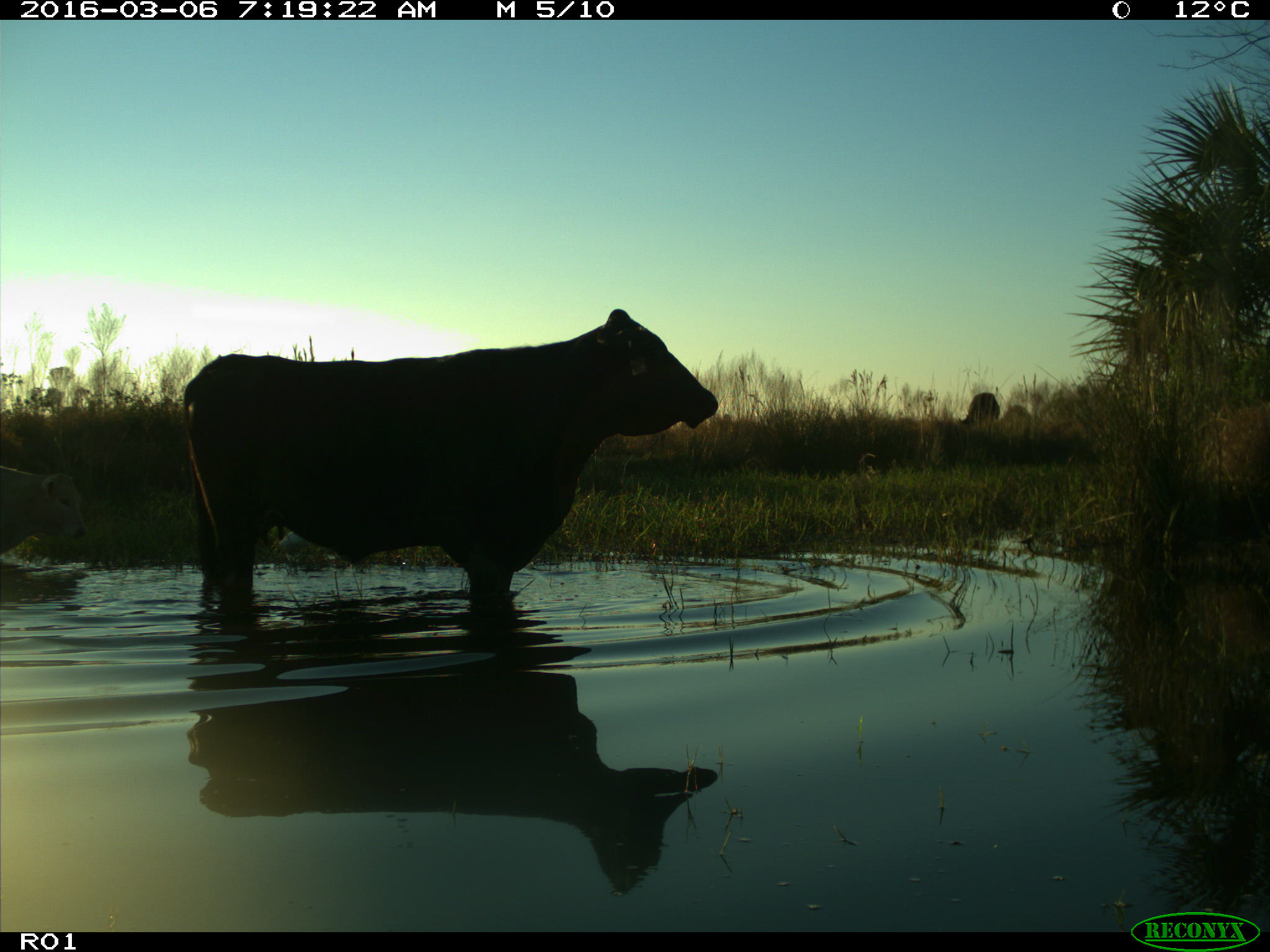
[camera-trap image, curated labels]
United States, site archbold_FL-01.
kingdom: Animalia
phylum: Chordata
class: Mammalia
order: Artiodactyla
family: Bovidae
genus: Bos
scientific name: Bos taurus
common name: domestic cow